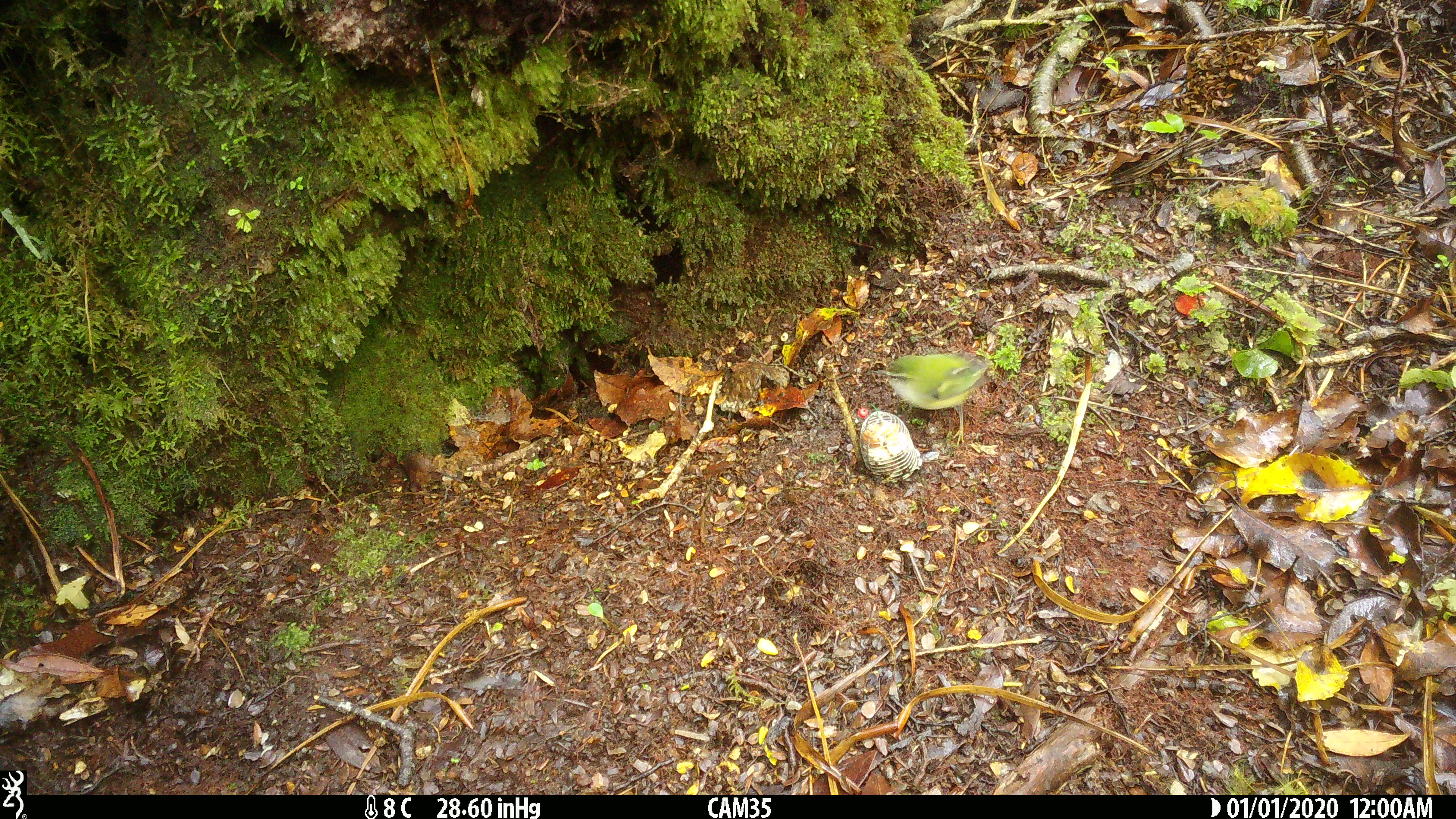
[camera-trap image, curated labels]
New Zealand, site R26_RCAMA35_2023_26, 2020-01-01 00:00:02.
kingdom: Animalia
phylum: Chordata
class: Aves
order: Passeriformes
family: Acanthisittidae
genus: Acanthisitta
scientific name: Acanthisitta chloris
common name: rifleman